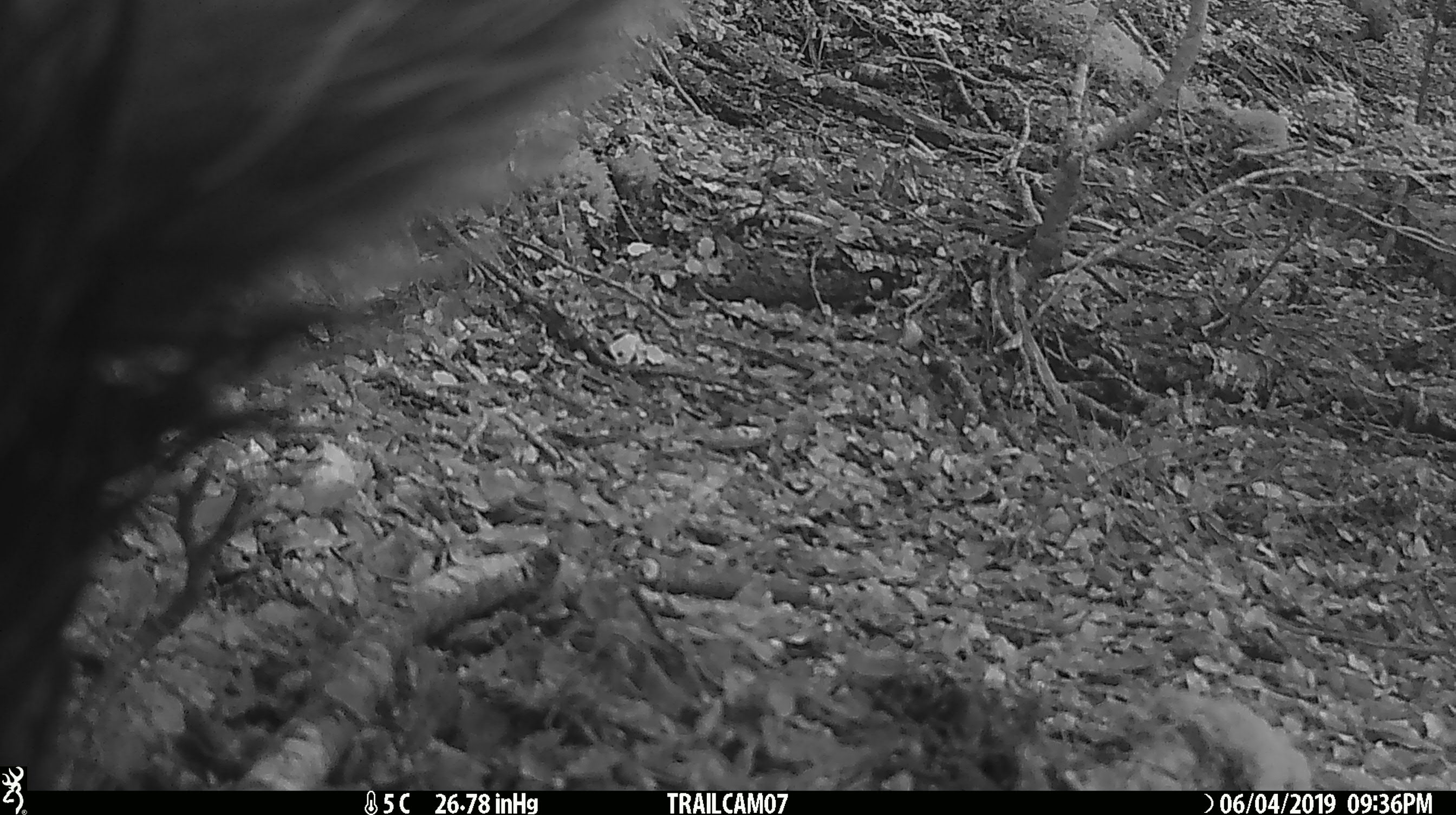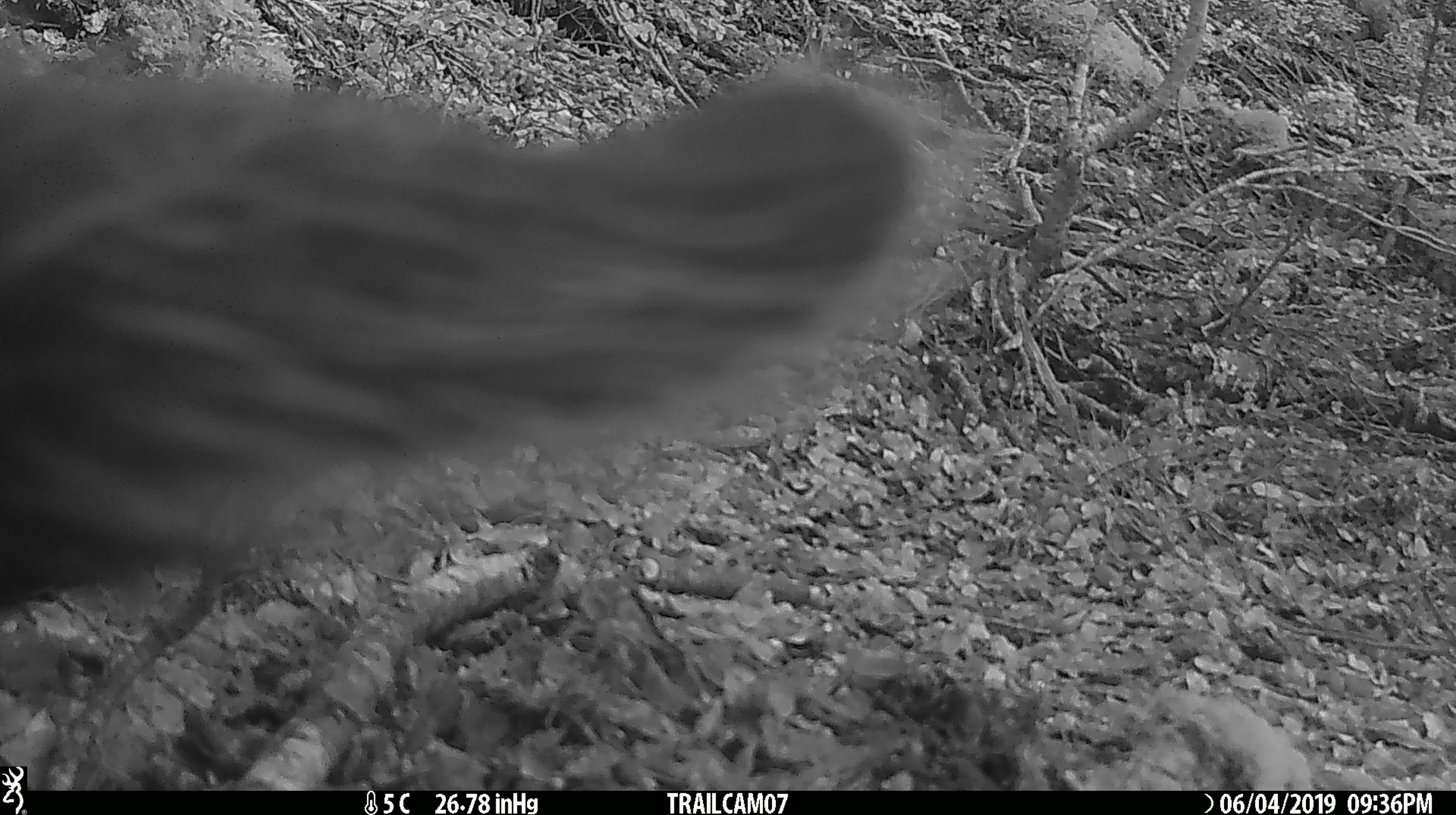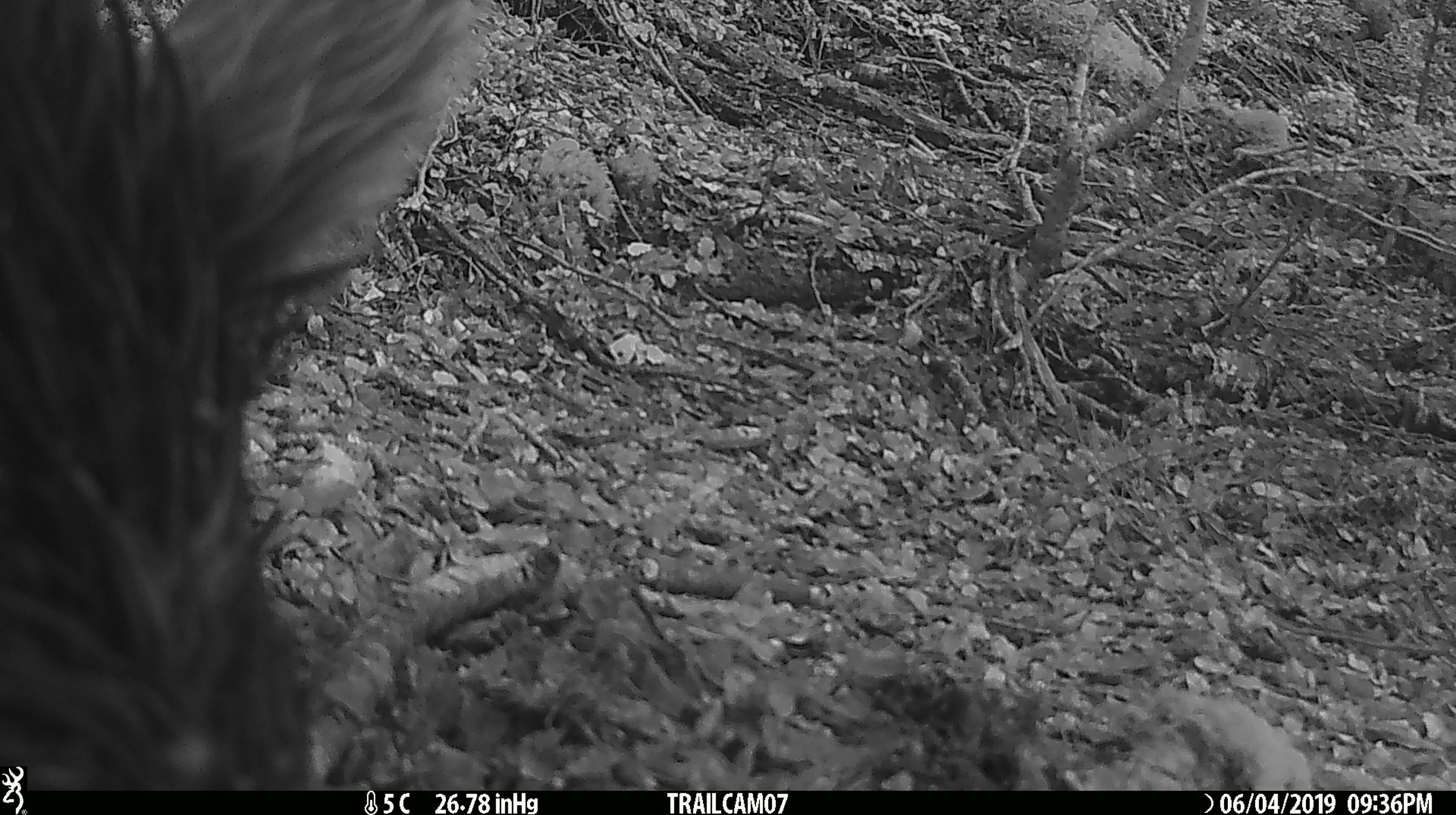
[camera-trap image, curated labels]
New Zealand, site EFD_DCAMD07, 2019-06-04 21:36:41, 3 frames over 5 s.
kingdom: Animalia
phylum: Chordata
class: Mammalia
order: Artiodactyla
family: Suidae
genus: Sus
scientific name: Sus scrofa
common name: pig